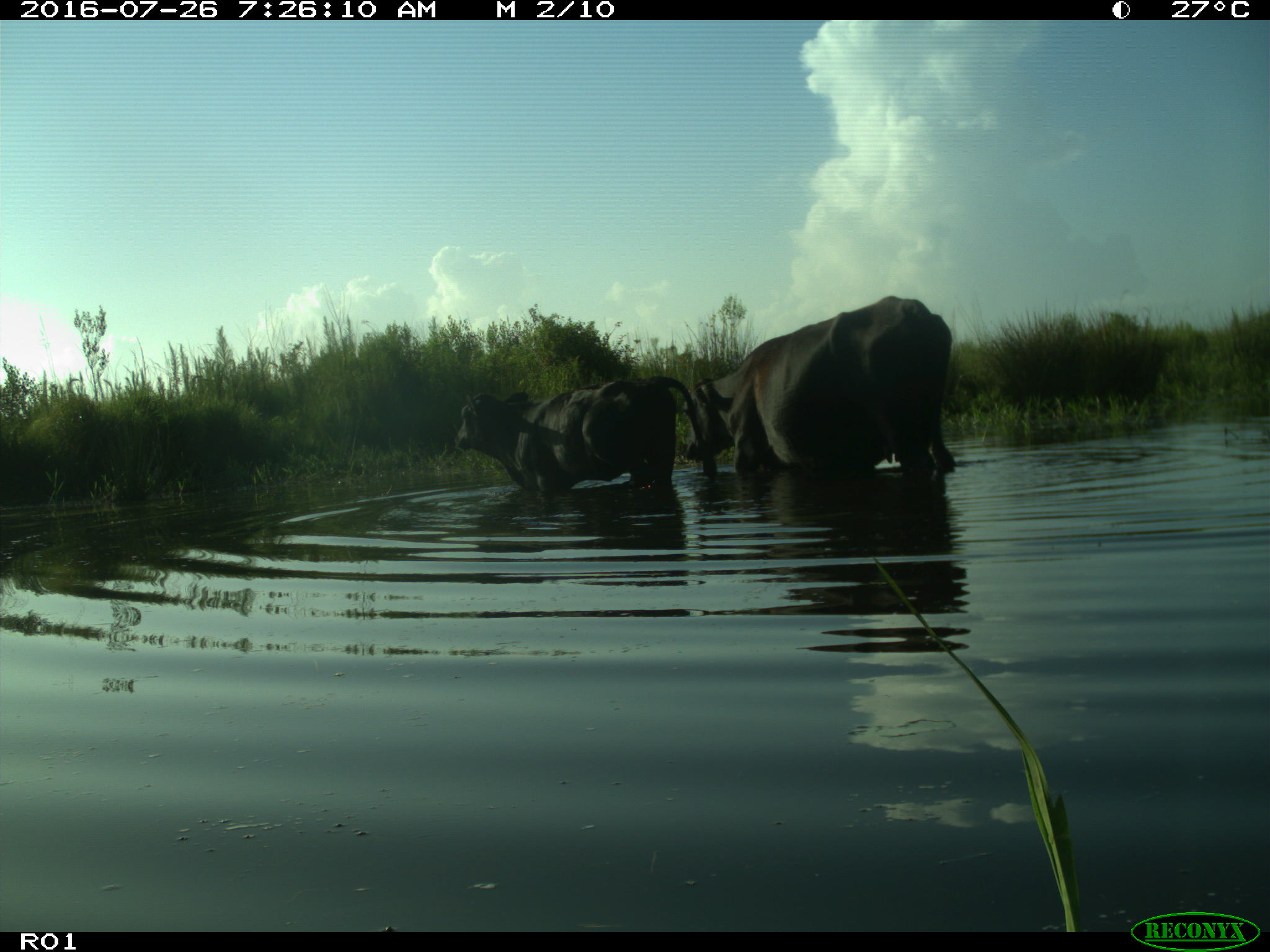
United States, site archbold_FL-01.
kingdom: Animalia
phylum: Chordata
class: Mammalia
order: Artiodactyla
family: Bovidae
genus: Bos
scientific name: Bos taurus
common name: domestic cow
Bos taurus (domestic cow).